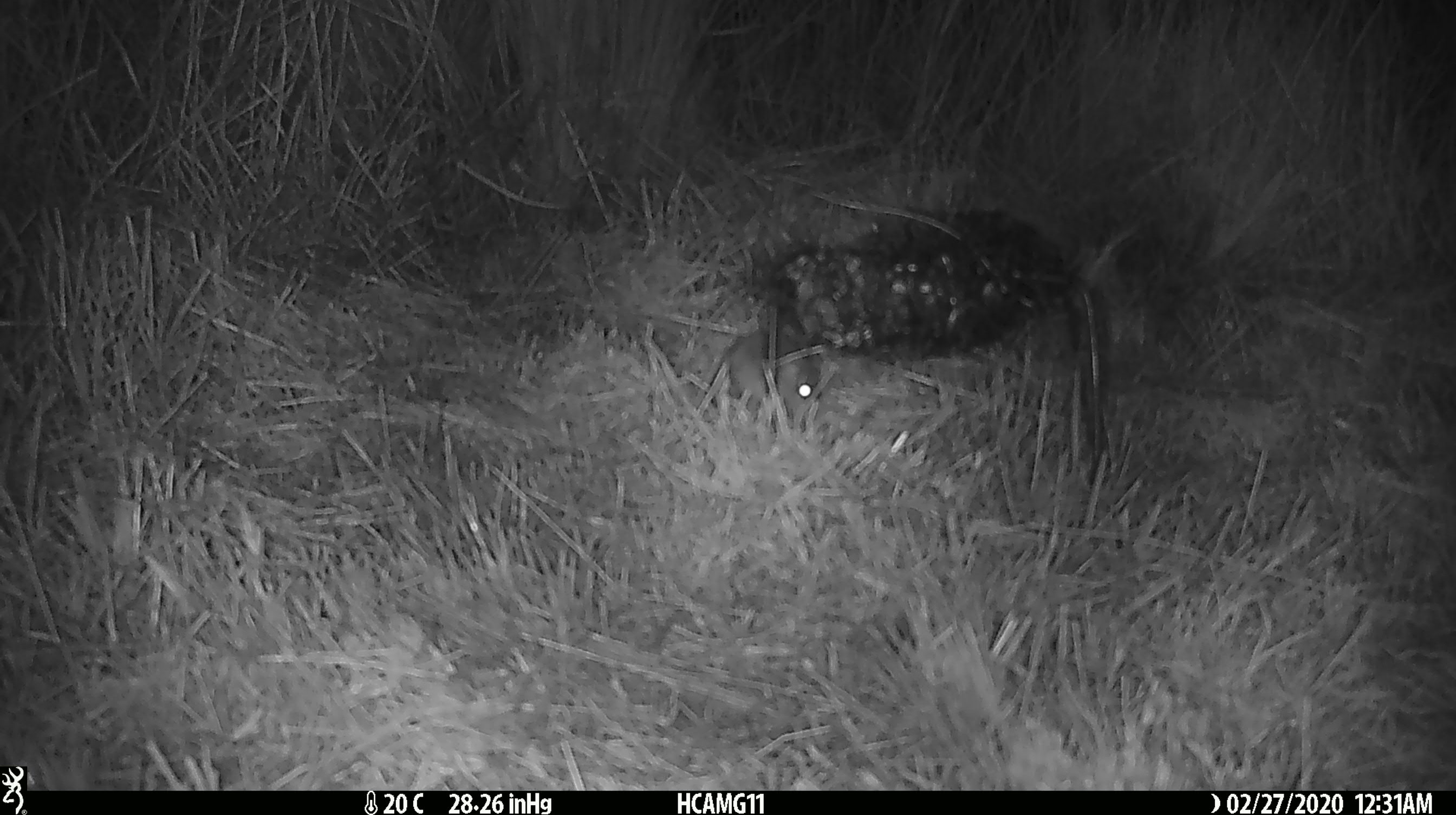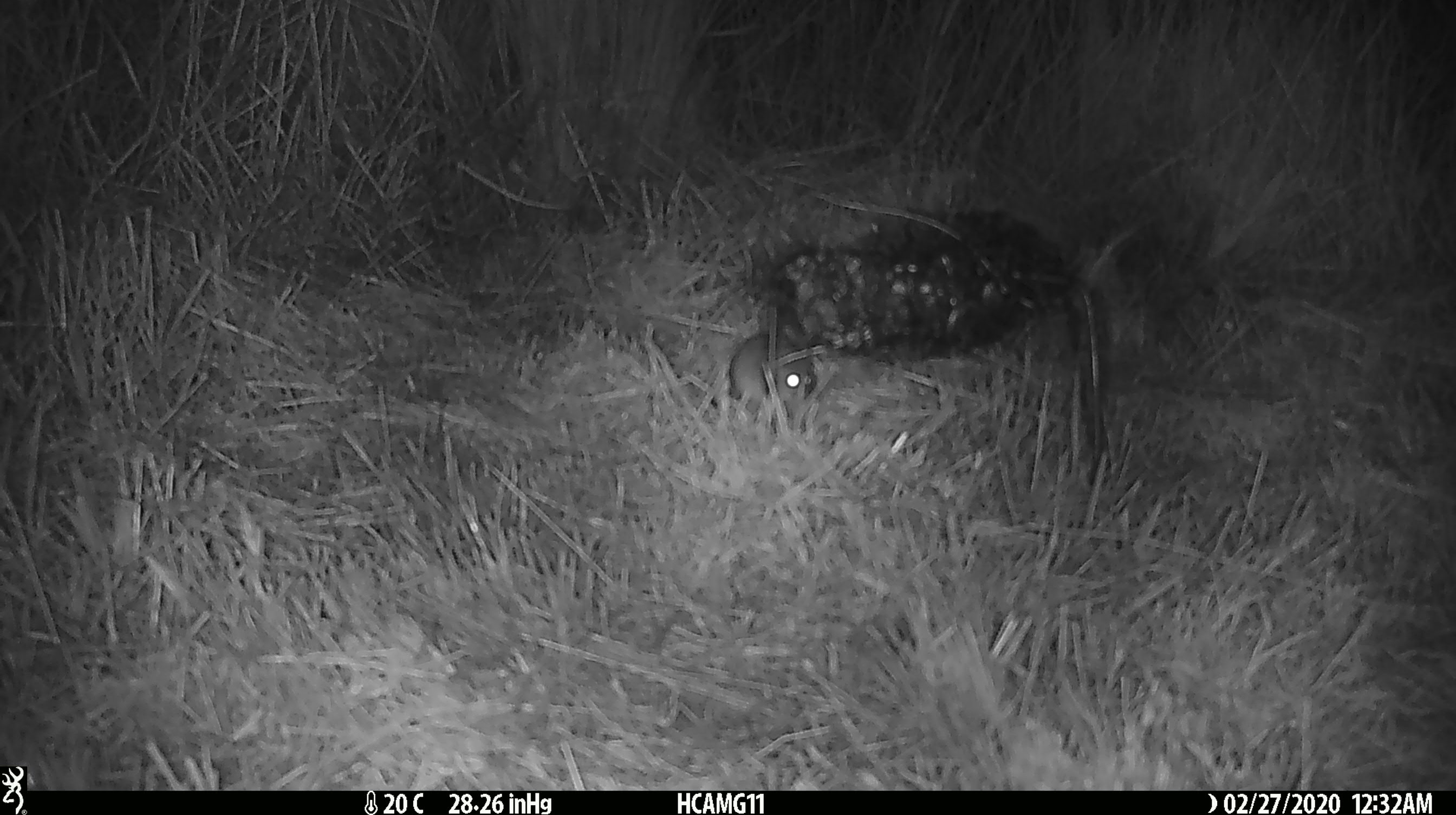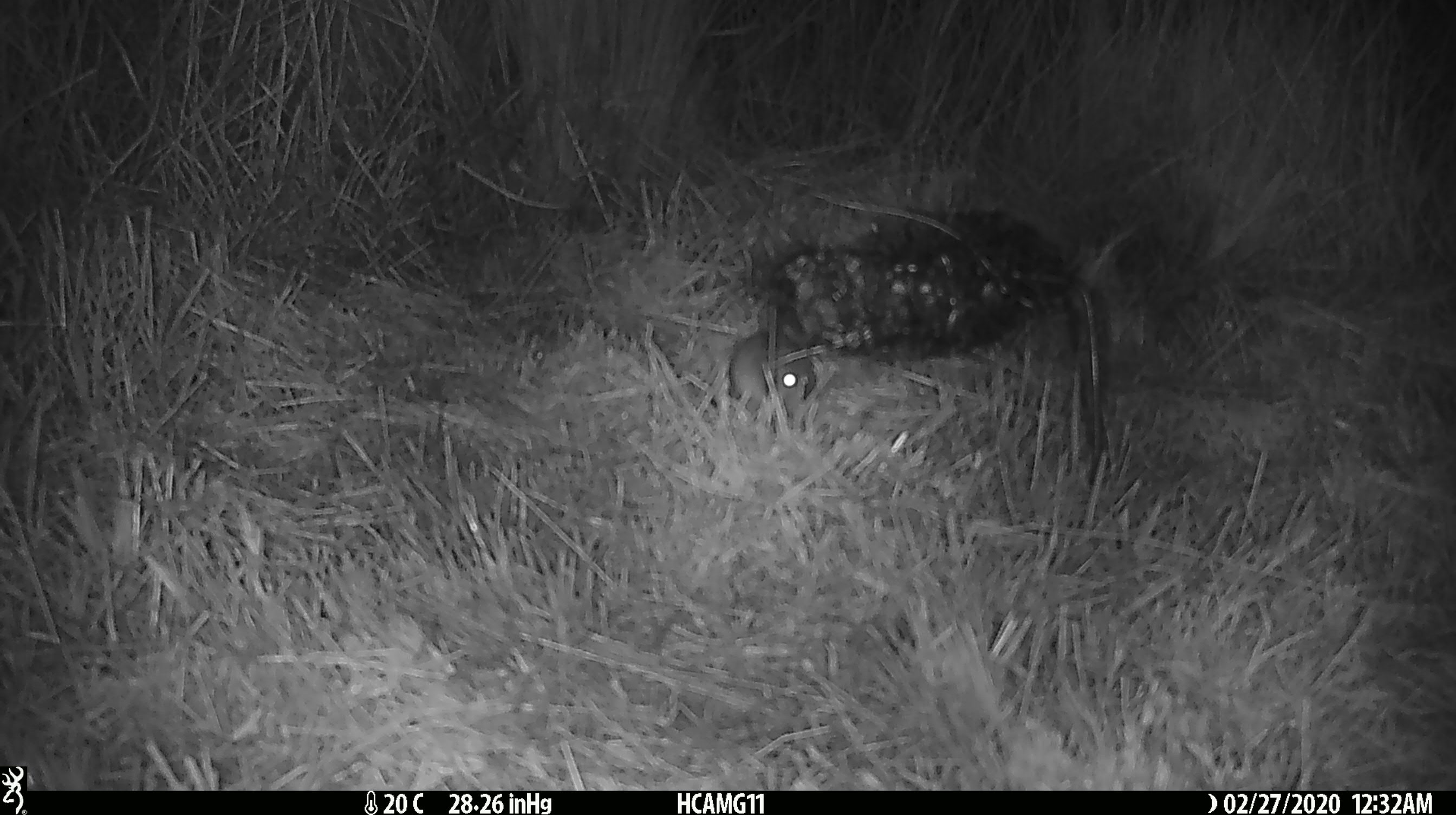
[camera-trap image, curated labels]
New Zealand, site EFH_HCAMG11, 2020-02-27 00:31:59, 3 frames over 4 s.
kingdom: Animalia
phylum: Chordata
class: Mammalia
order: Rodentia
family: Muridae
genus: Mus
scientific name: Mus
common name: mouse